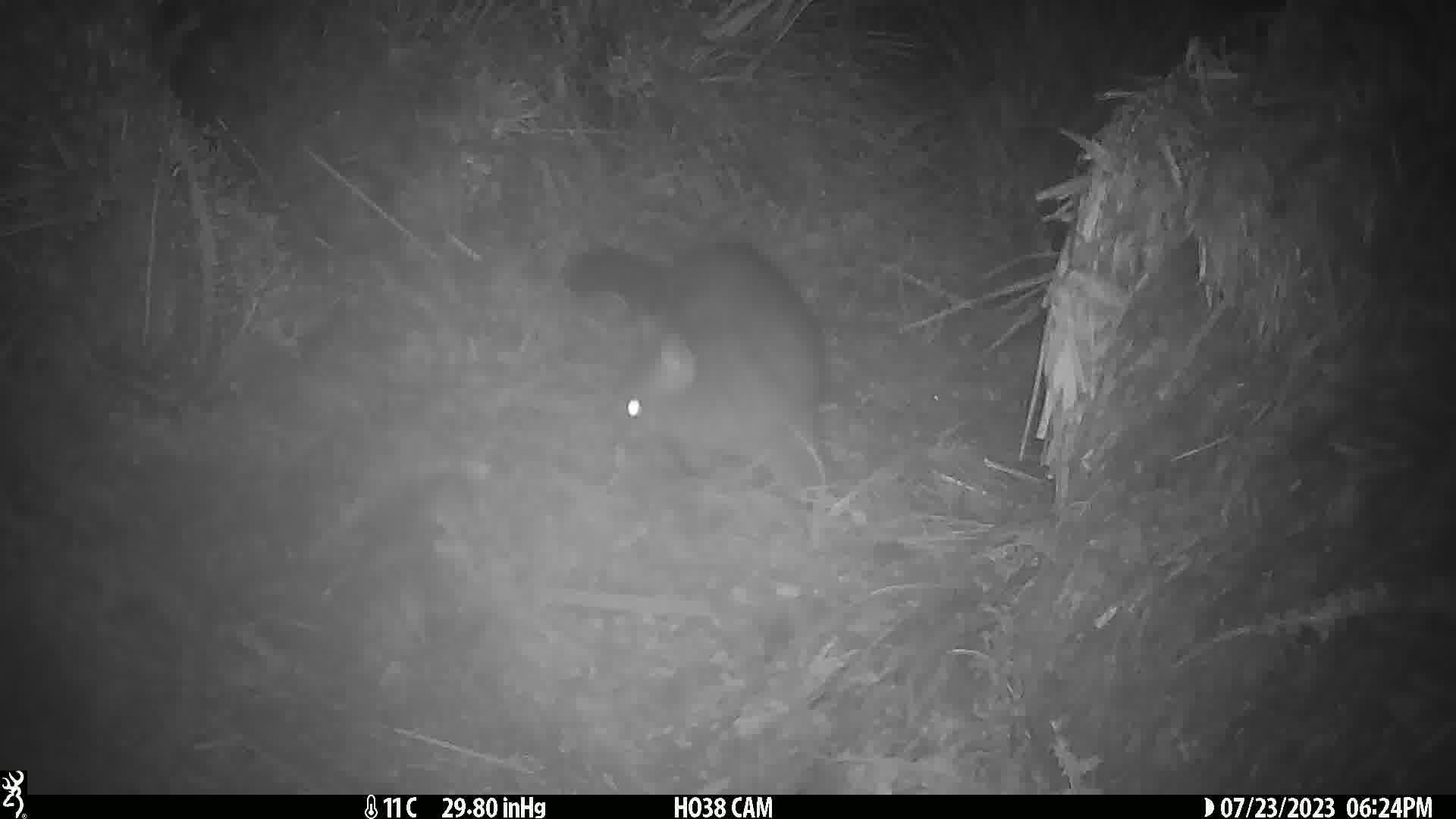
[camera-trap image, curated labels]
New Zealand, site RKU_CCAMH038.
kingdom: Animalia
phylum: Chordata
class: Mammalia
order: Diprotodontia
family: Phalangeridae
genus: Trichosurus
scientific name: Trichosurus vulpecula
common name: common brushtail possum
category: possum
Possum (common brushtail possum) (Trichosurus vulpecula).